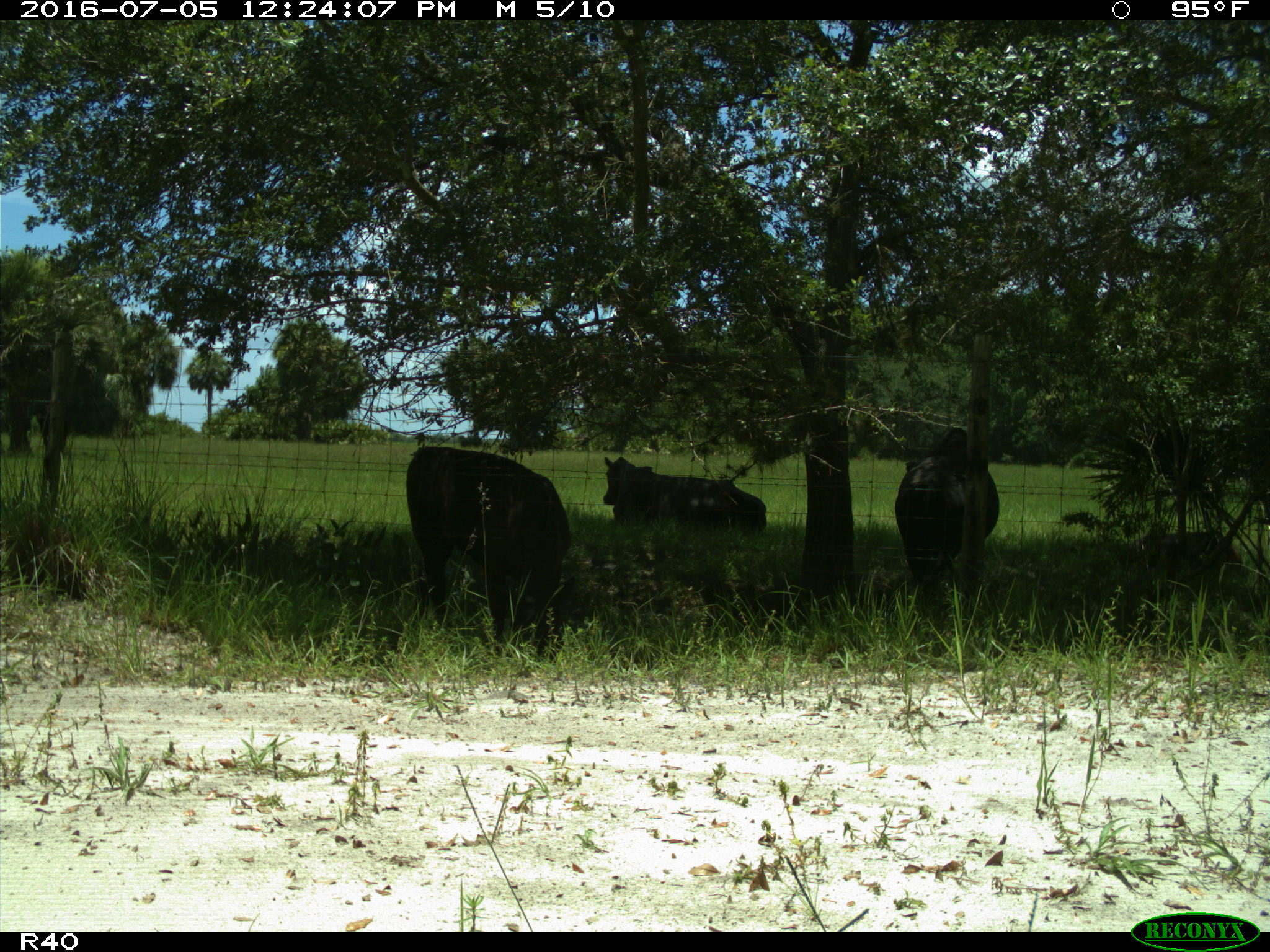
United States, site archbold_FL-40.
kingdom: Animalia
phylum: Chordata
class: Mammalia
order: Artiodactyla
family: Bovidae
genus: Bos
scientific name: Bos taurus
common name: domestic cow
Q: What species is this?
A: Bos taurus (domestic cow).